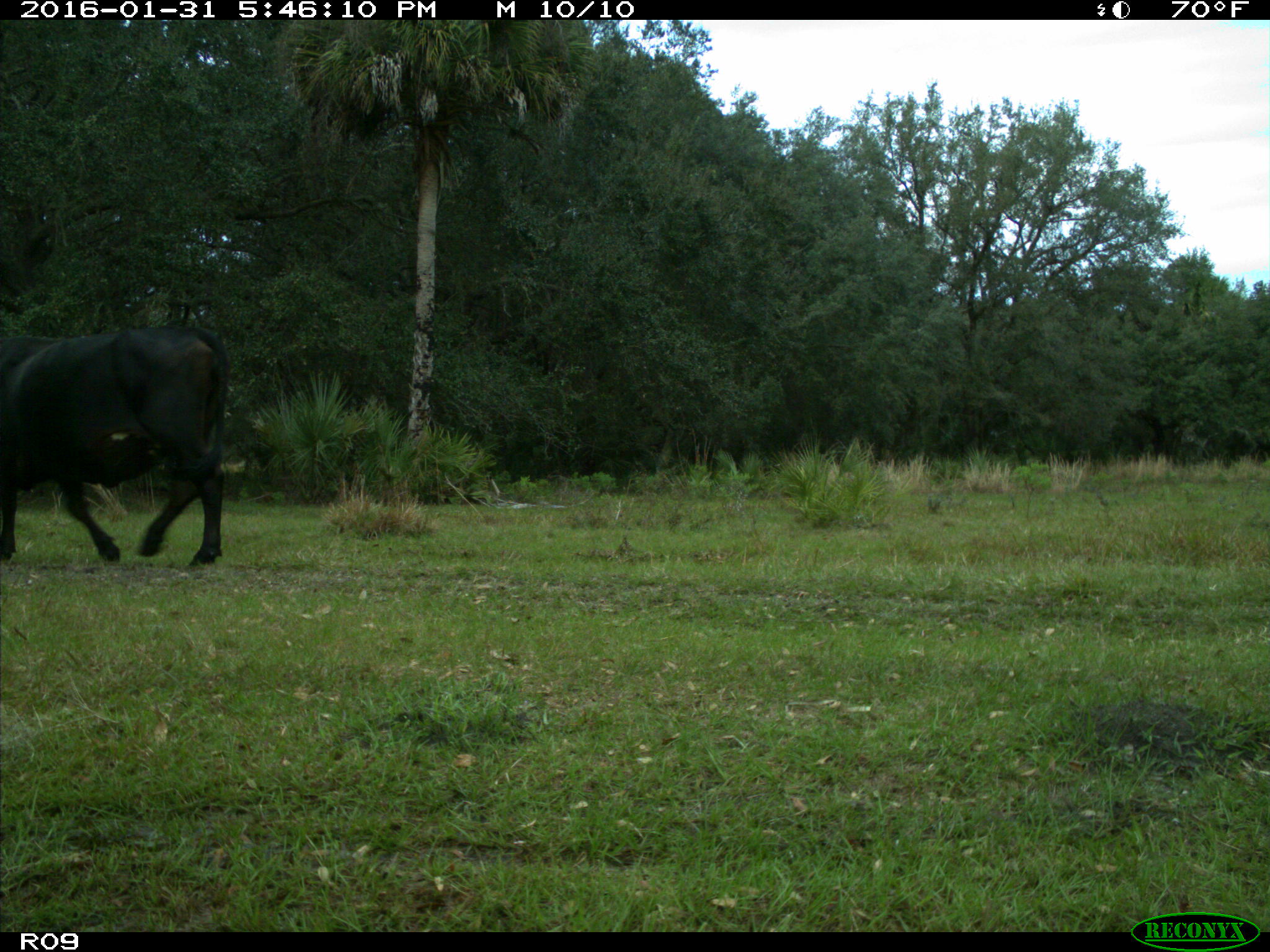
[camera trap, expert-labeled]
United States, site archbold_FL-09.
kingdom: Animalia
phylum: Chordata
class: Mammalia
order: Artiodactyla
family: Bovidae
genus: Bos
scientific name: Bos taurus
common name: domestic cow